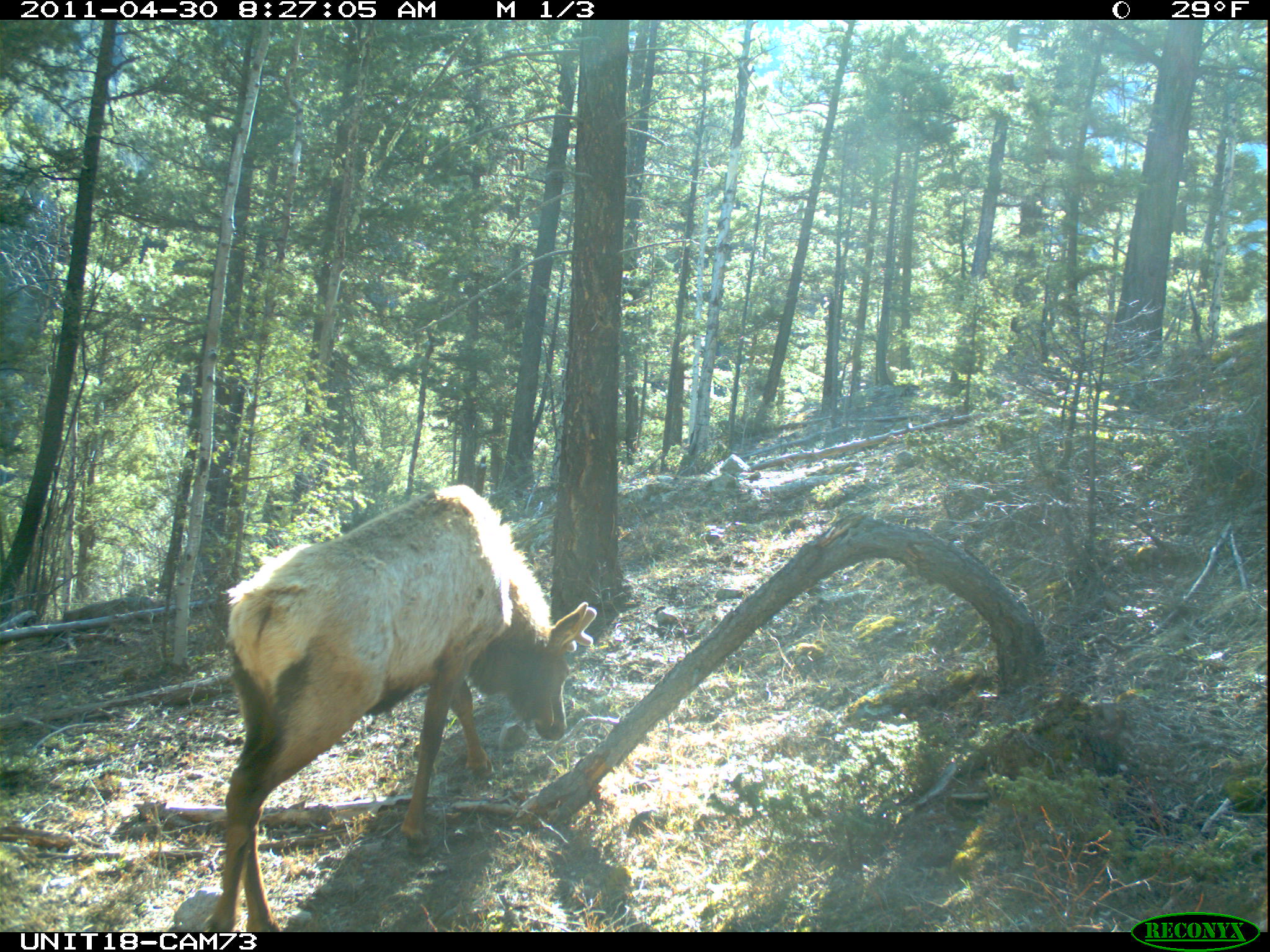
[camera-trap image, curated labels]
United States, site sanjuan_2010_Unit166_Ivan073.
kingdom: Animalia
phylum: Chordata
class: Mammalia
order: Artiodactyla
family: Cervidae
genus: Cervus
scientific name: Cervus elaphus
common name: red deer